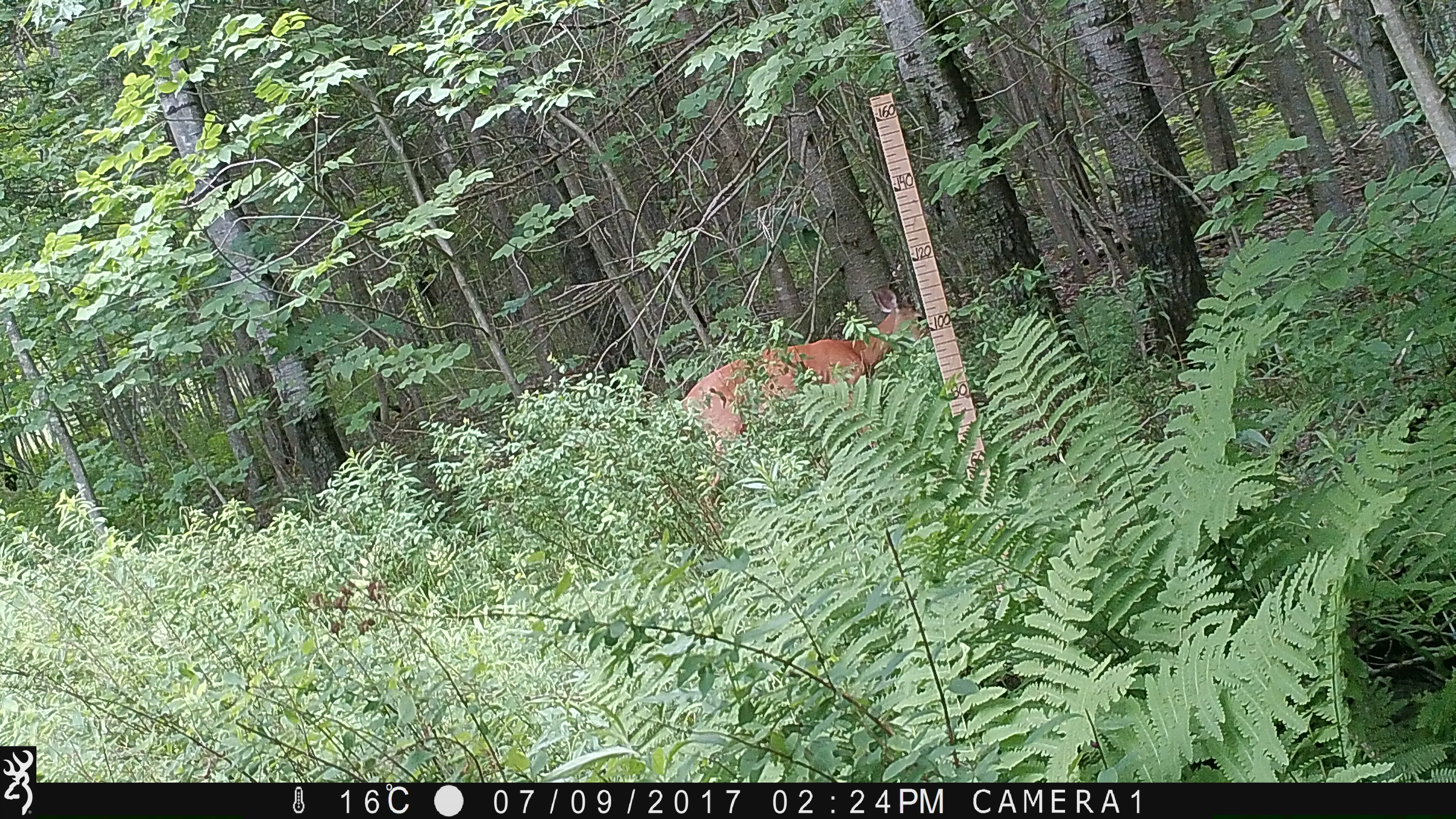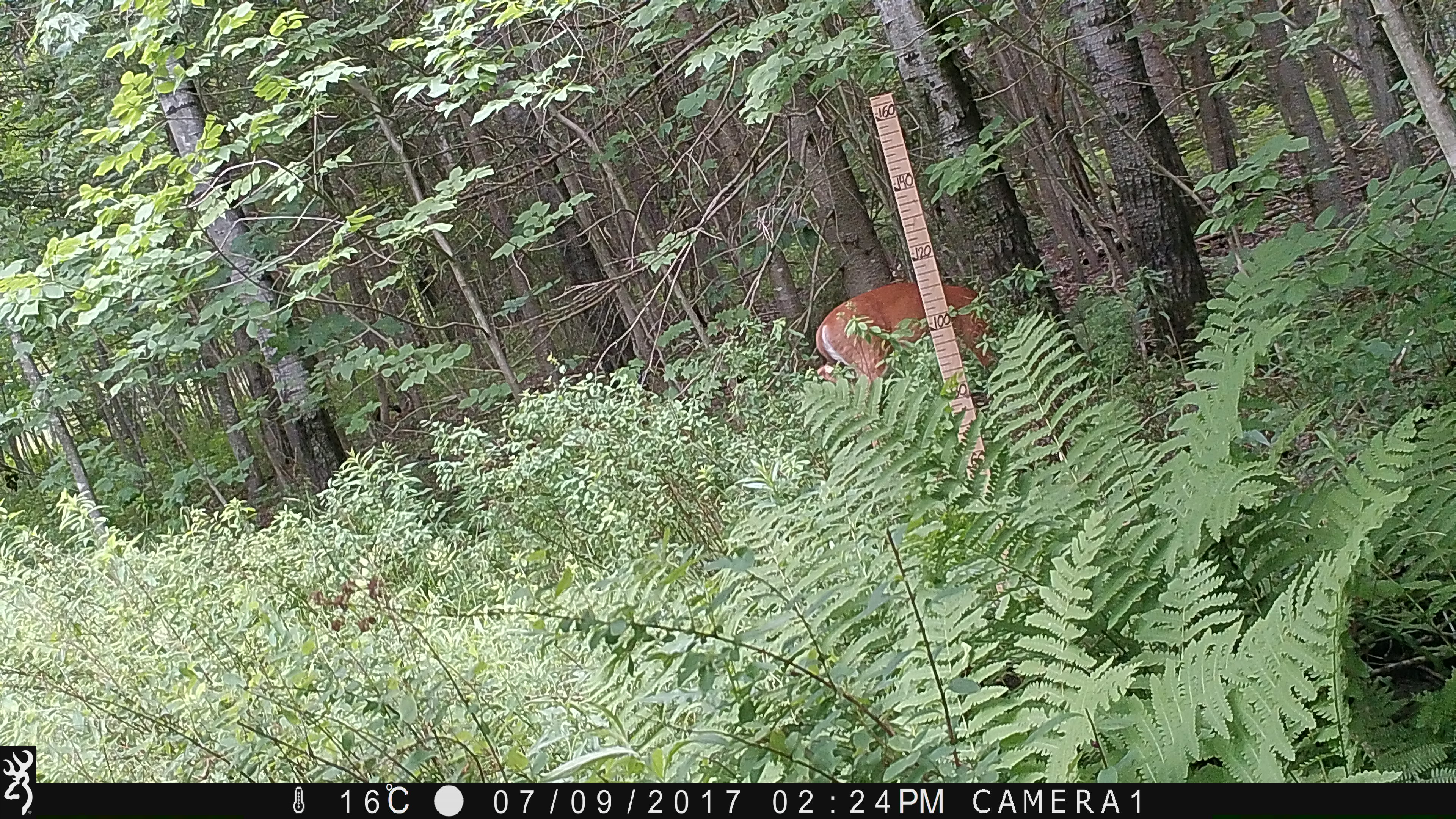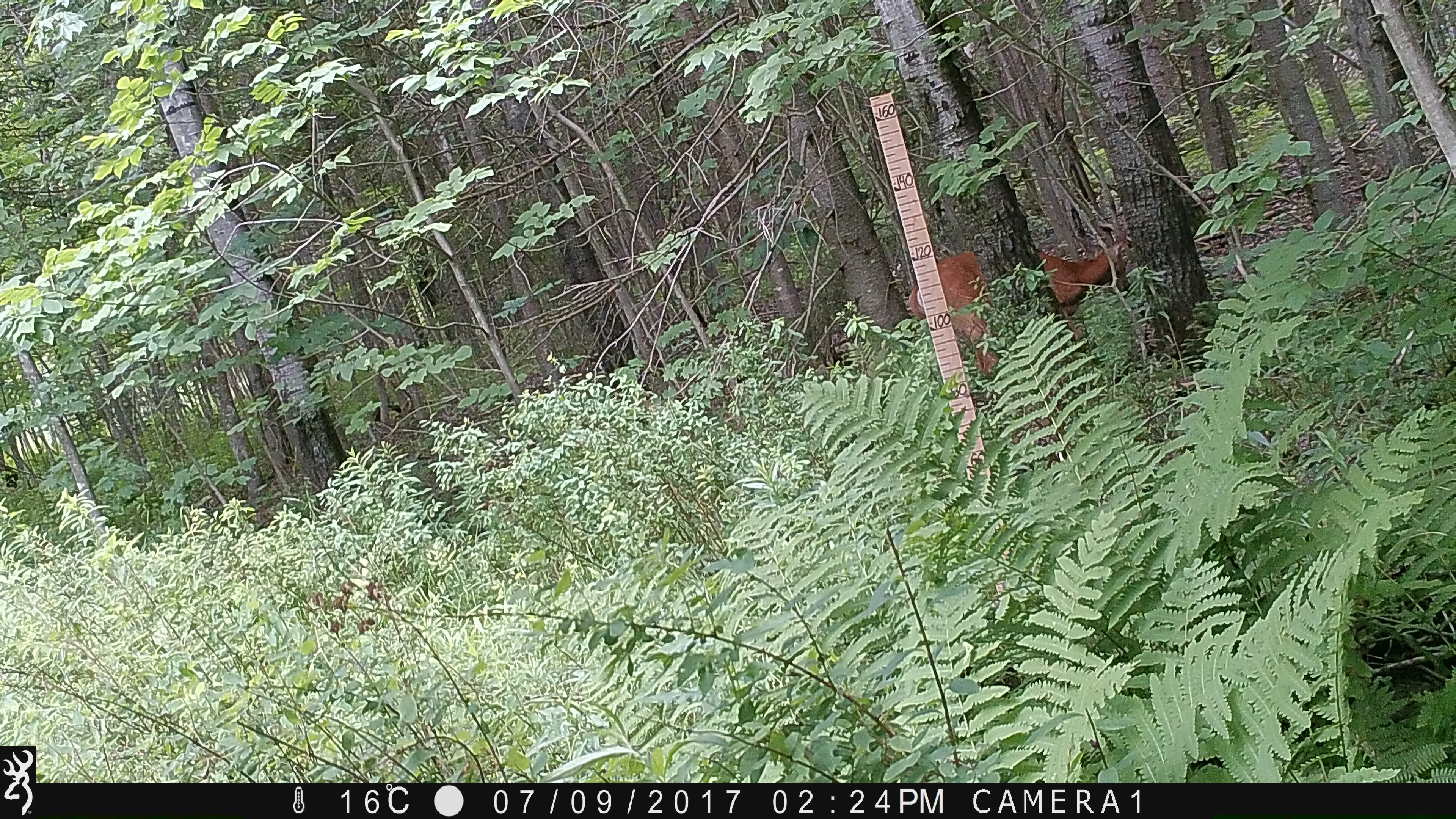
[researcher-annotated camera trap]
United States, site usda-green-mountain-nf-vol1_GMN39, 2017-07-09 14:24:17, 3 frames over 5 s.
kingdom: Animalia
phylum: Chordata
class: Mammalia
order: Artiodactyla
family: Cervidae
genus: Odocoileus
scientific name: Odocoileus virginianus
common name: white-tailed deer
White-tailed deer (Odocoileus virginianus).